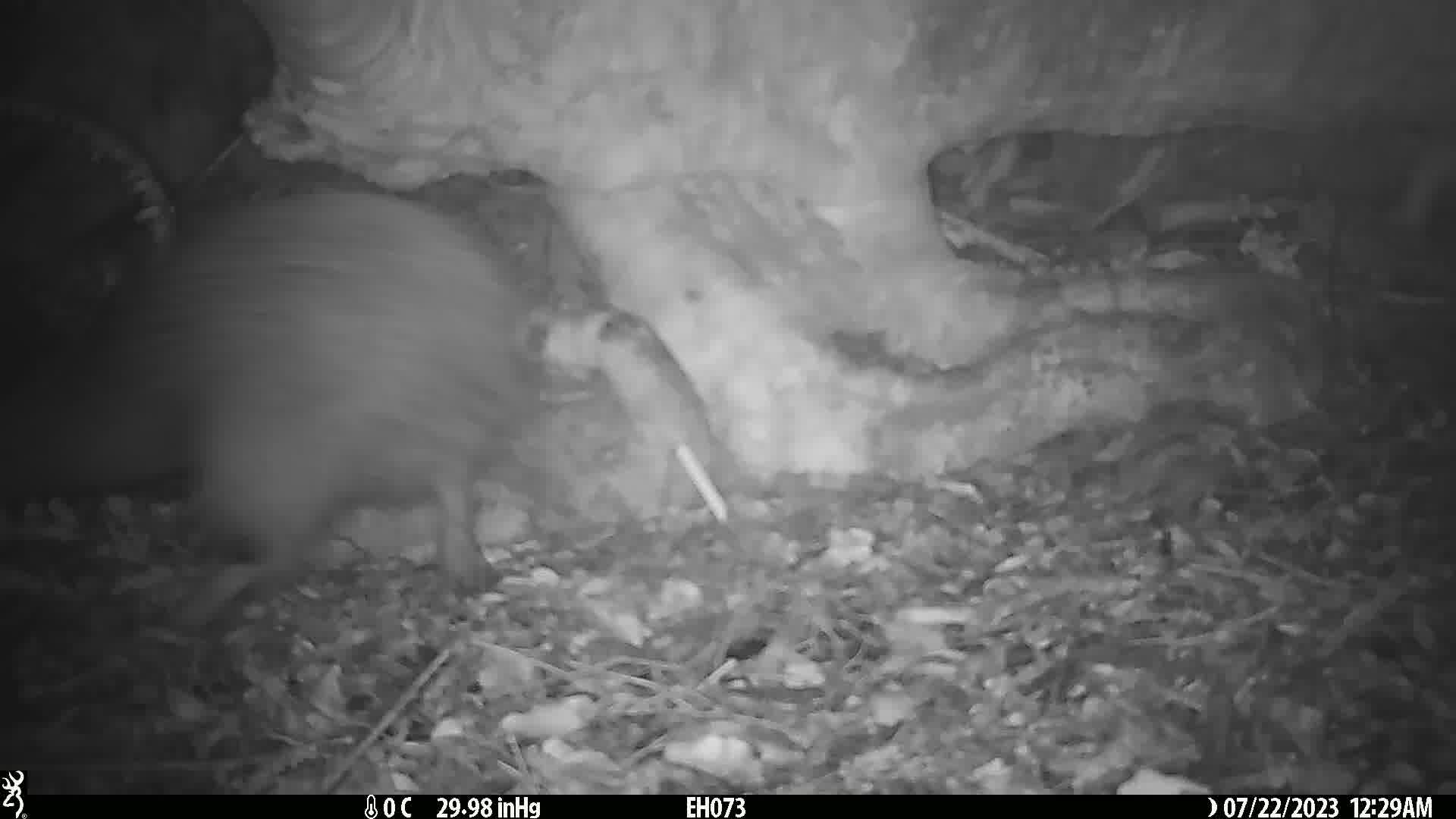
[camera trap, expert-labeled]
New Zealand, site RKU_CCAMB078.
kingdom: Animalia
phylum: Chordata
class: Aves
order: Apterygiformes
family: Apterygidae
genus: Apteryx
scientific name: Apteryx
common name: kiwi